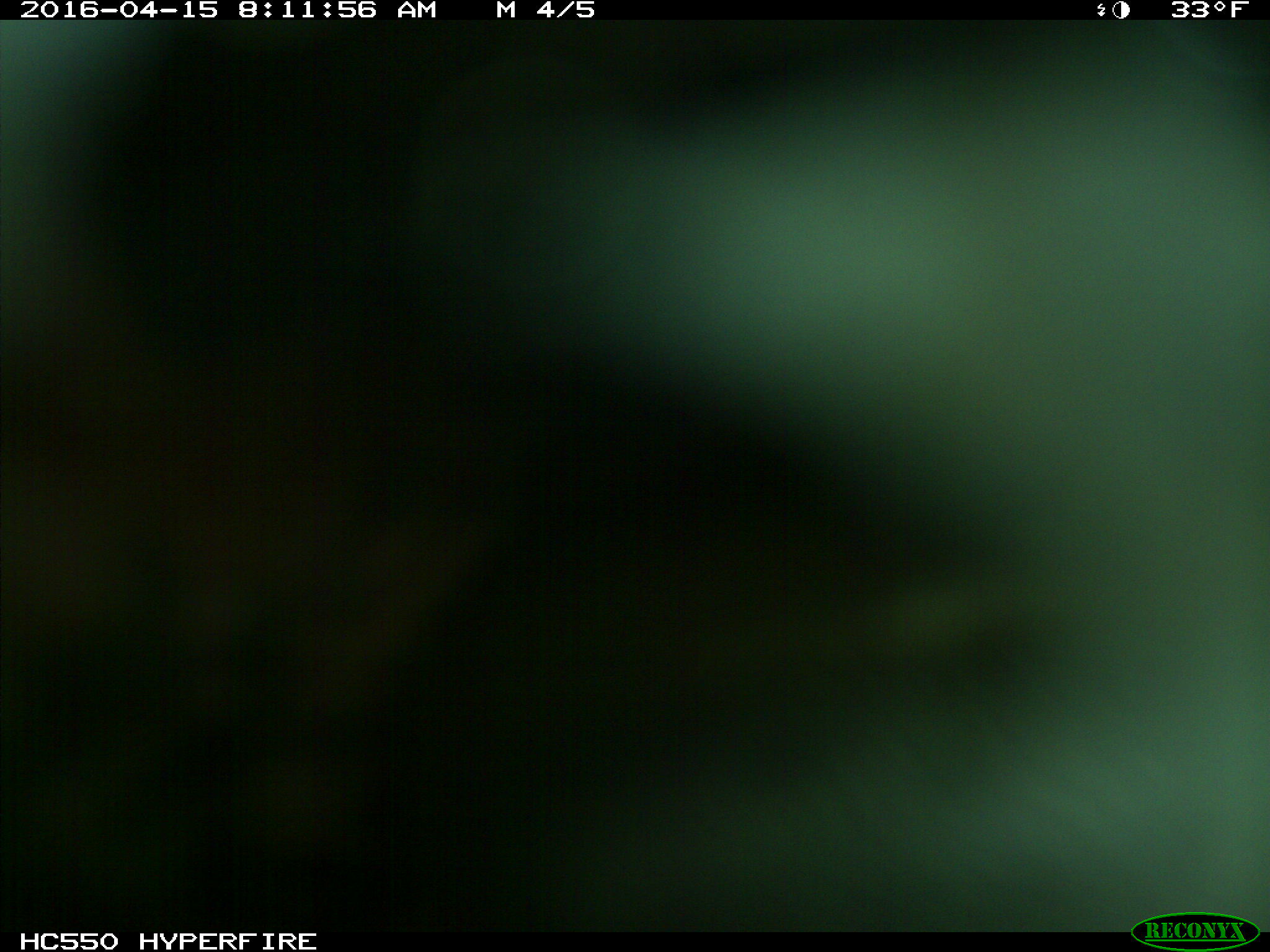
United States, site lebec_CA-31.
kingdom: Animalia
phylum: Chordata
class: Mammalia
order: Artiodactyla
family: Bovidae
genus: Bos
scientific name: Bos taurus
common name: domestic cow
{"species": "Bos taurus (domestic cow)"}